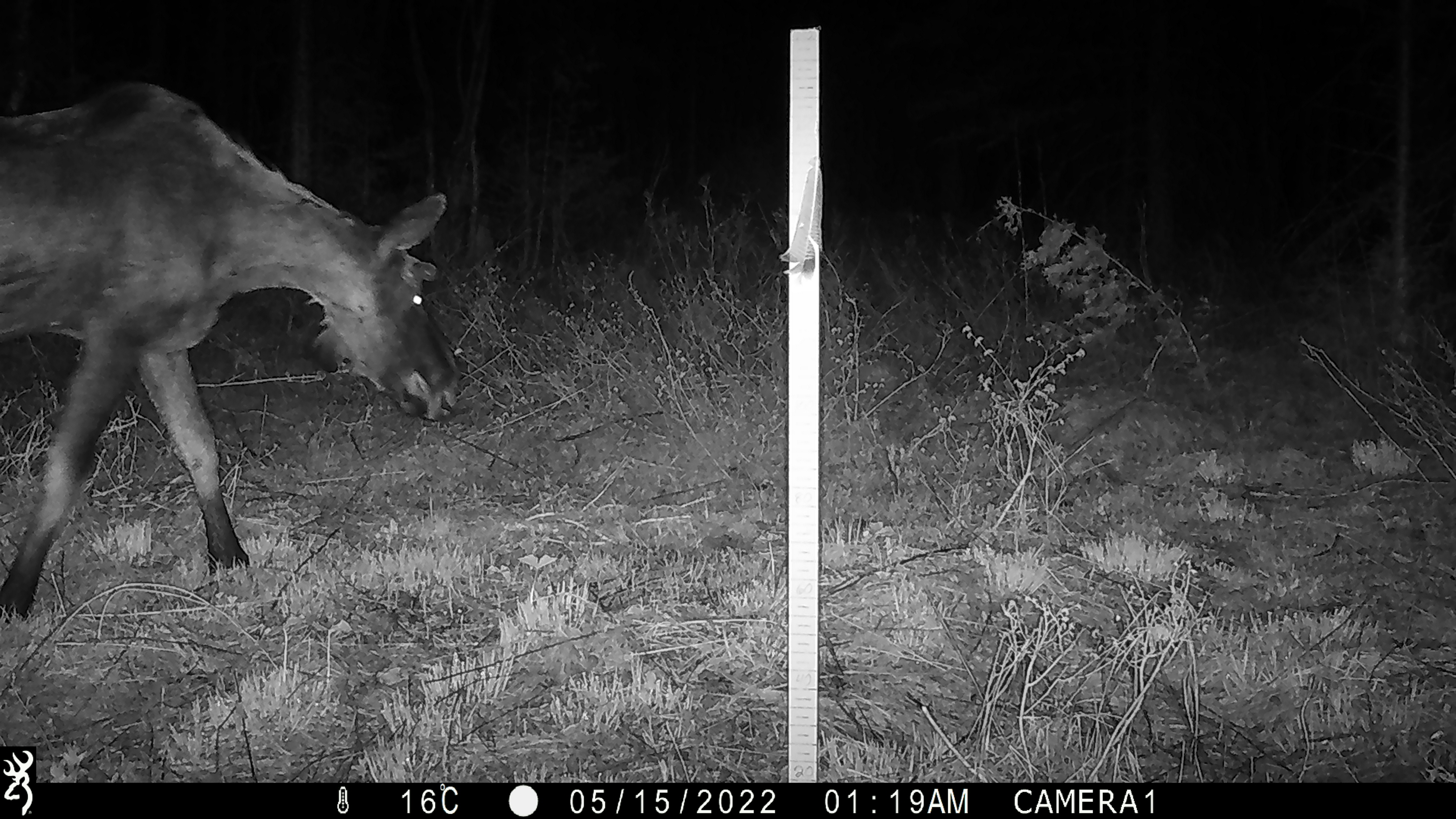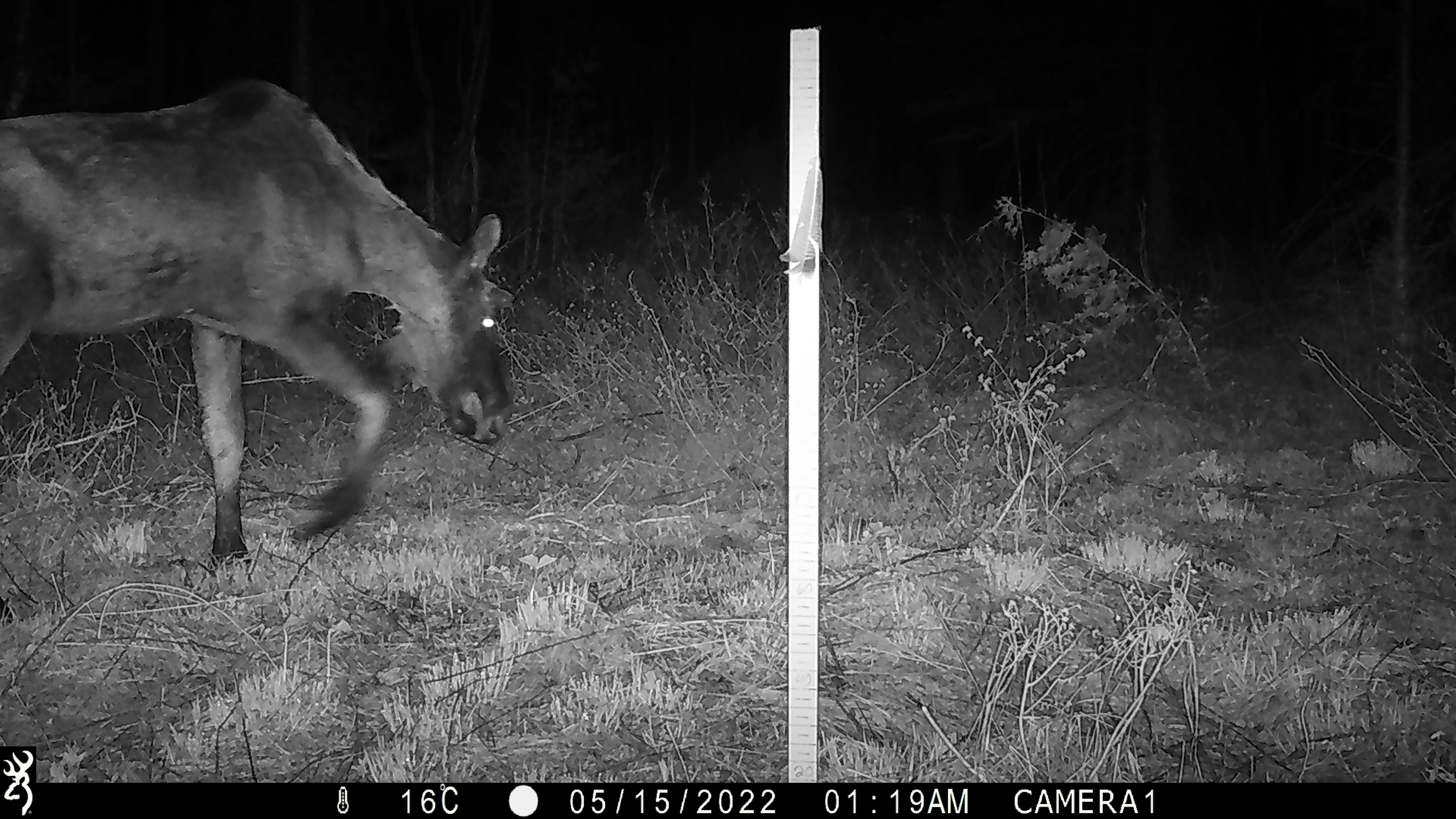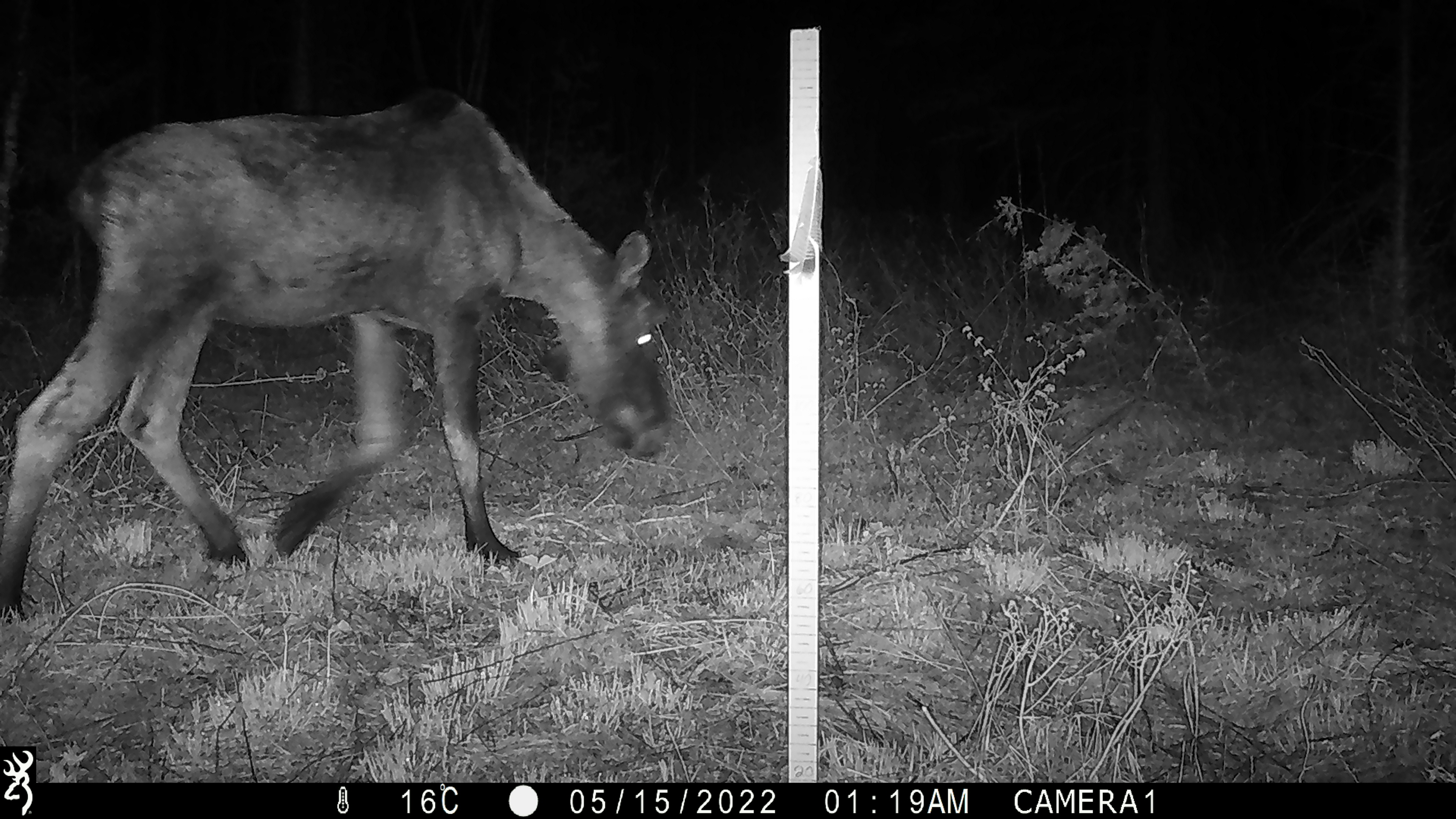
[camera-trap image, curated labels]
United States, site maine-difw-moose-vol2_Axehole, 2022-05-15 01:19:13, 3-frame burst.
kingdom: Animalia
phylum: Chordata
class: Mammalia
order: Artiodactyla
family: Cervidae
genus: Alces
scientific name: Alces alces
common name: moose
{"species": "moose (Alces alces)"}